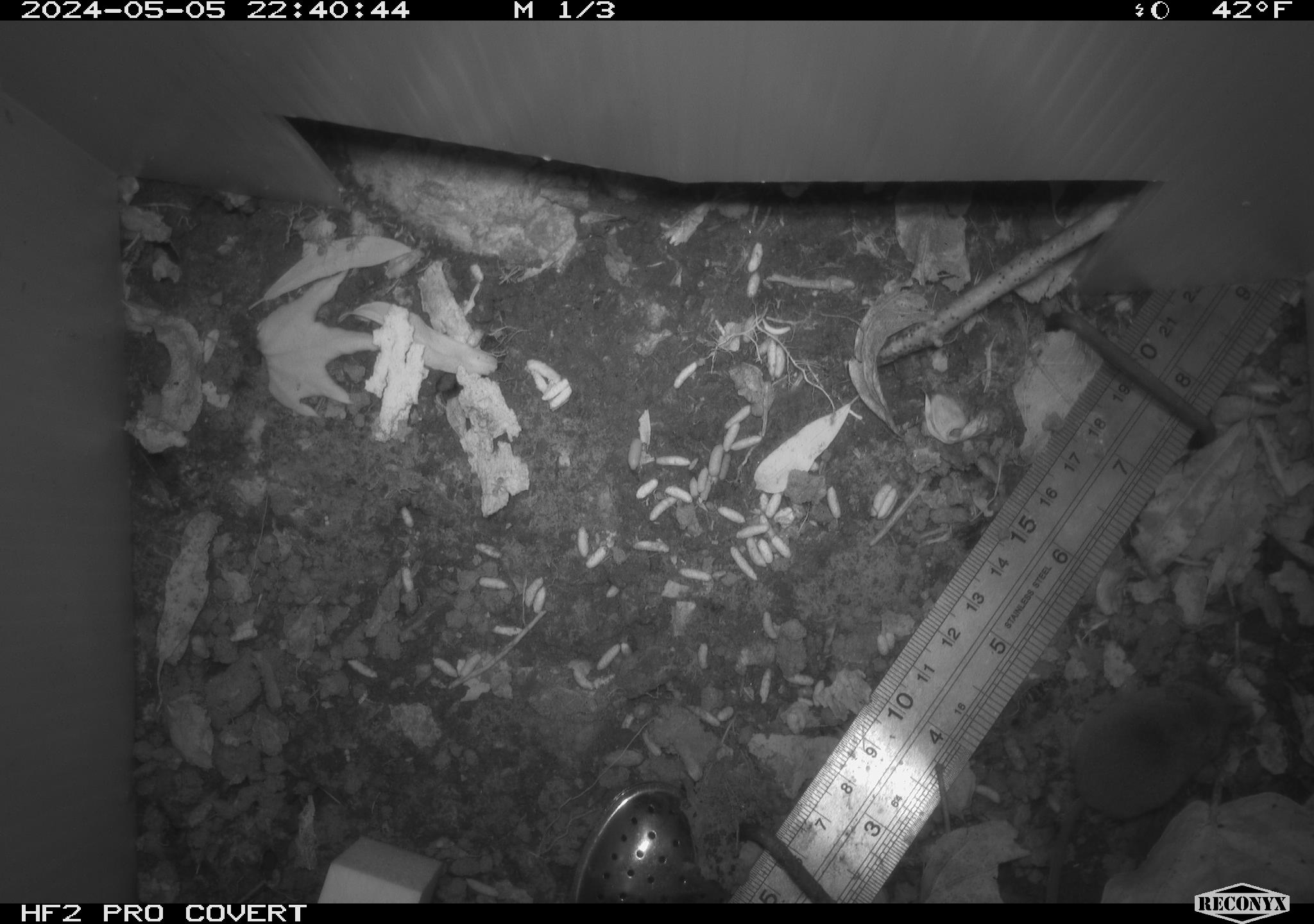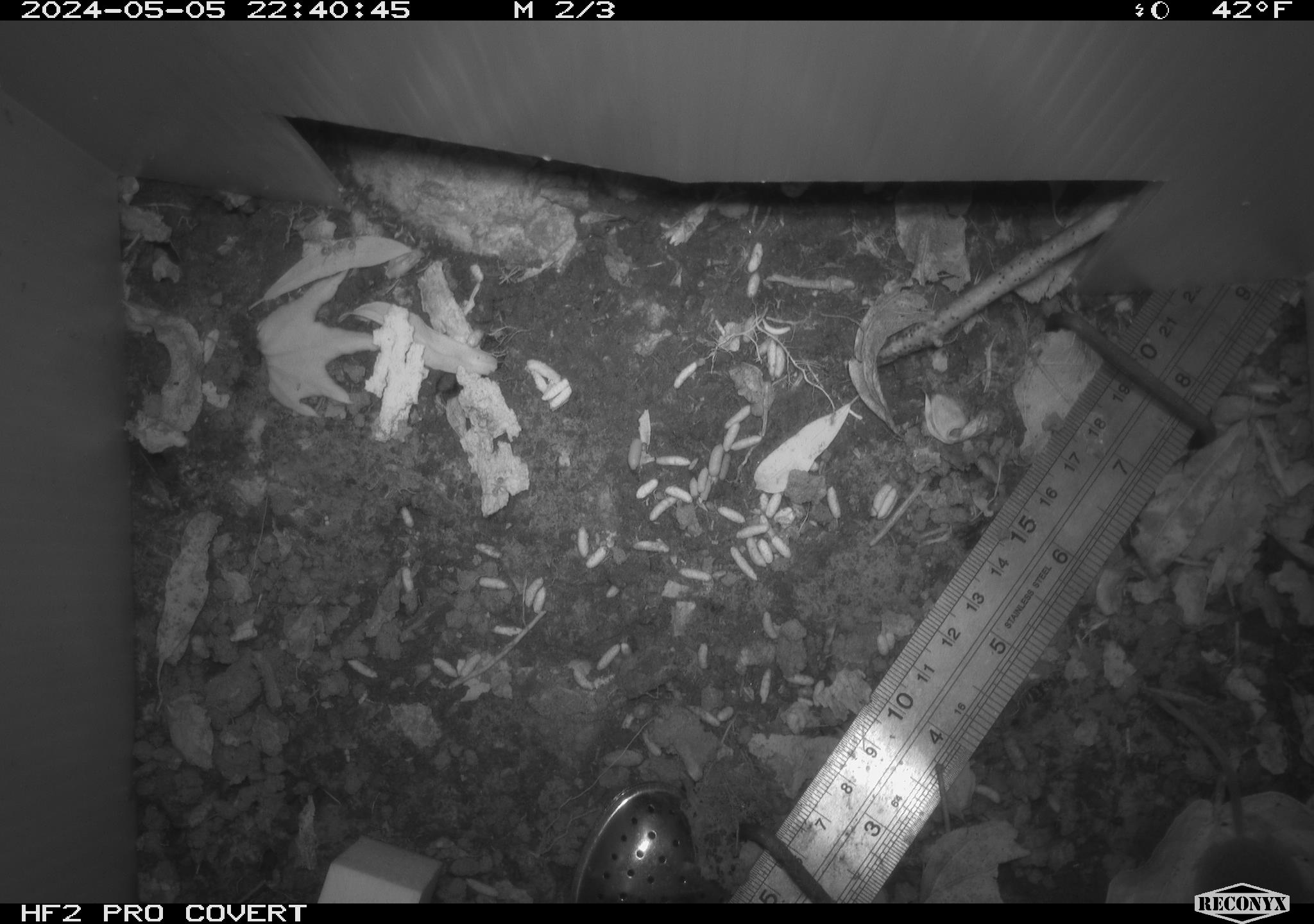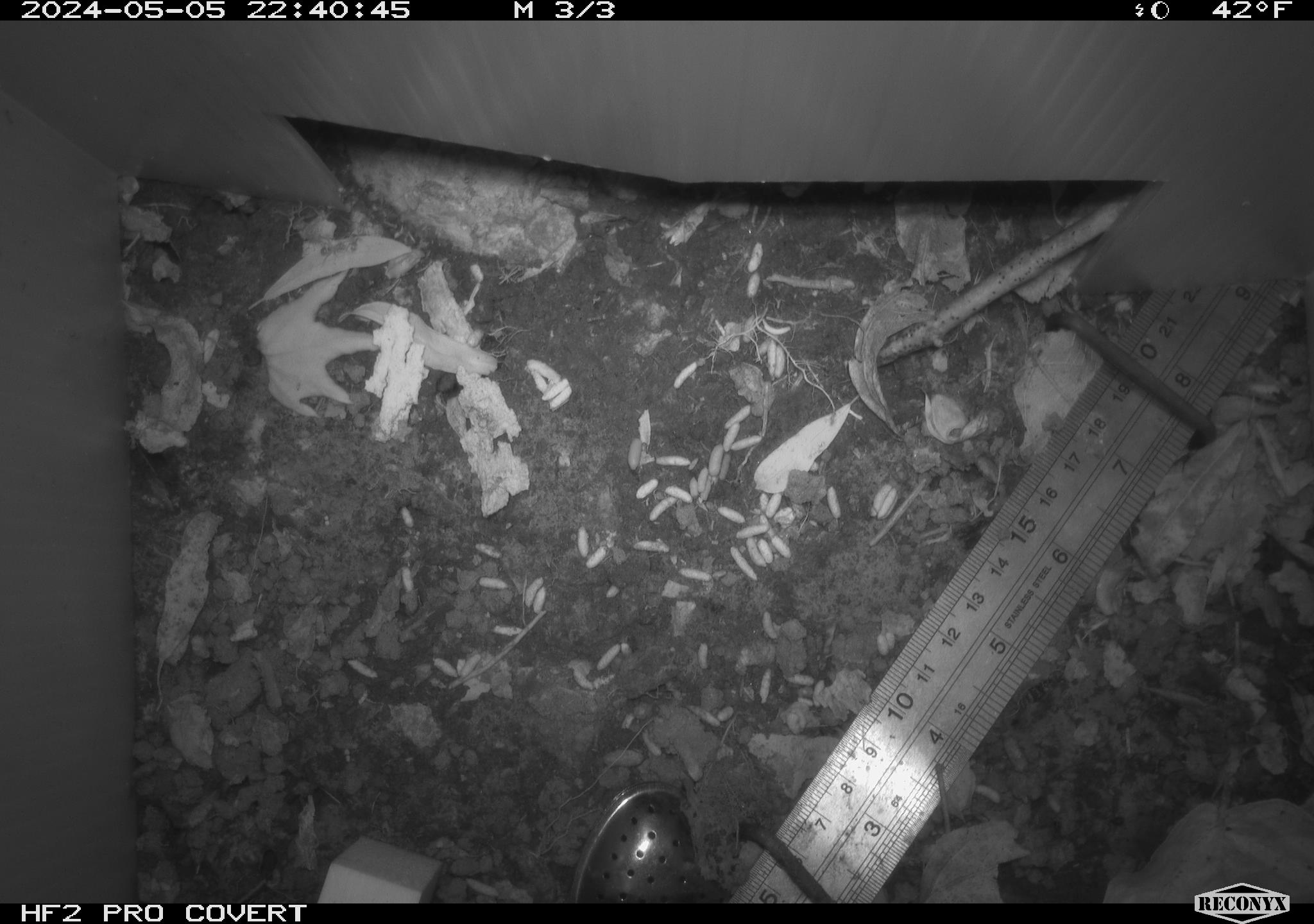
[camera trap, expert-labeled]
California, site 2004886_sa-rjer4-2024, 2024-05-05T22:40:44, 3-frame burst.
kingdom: Animalia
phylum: Chordata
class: Mammalia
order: Eulipotyphla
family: Soricidae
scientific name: Soricidae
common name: shrews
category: soricidae family